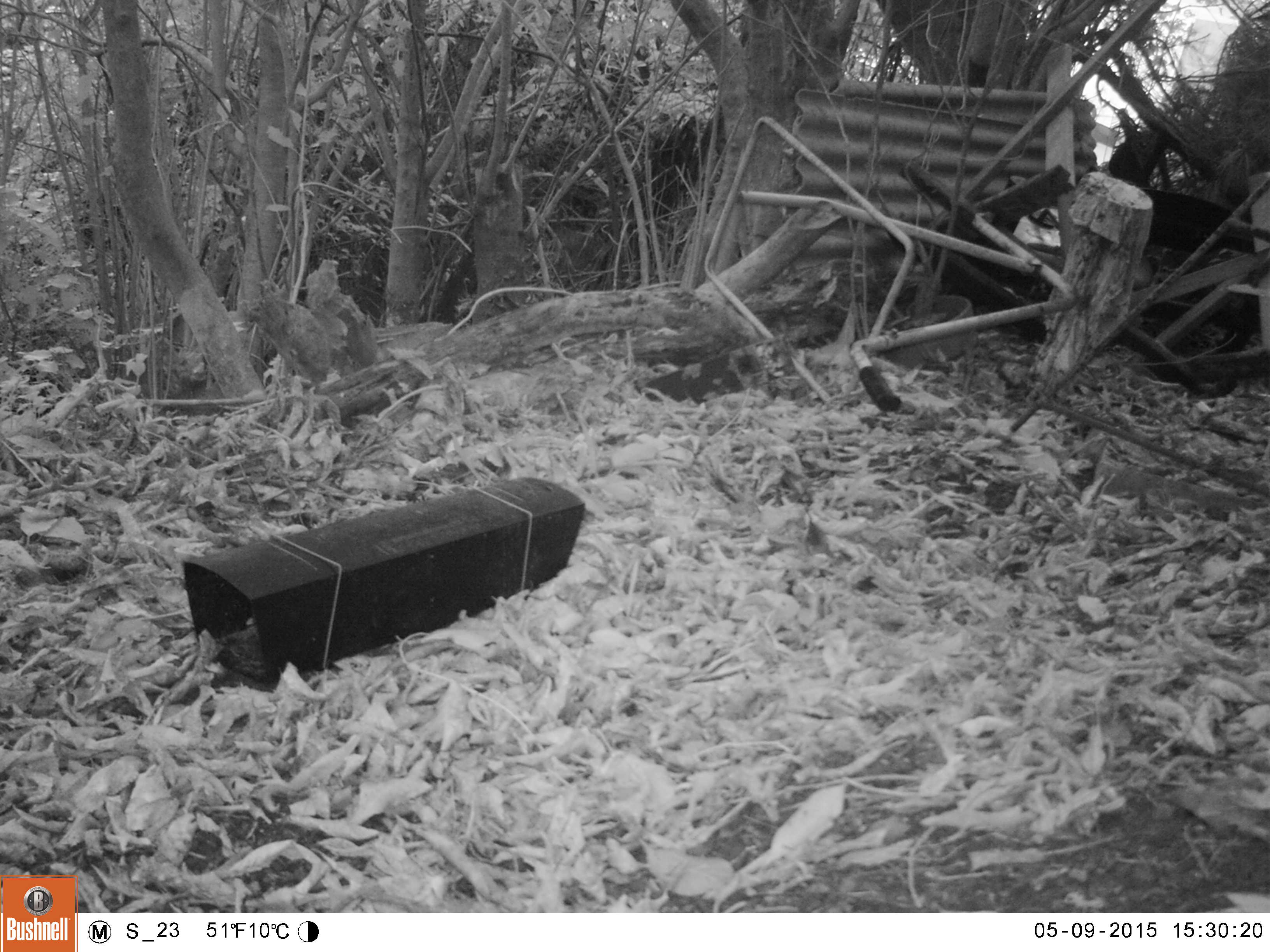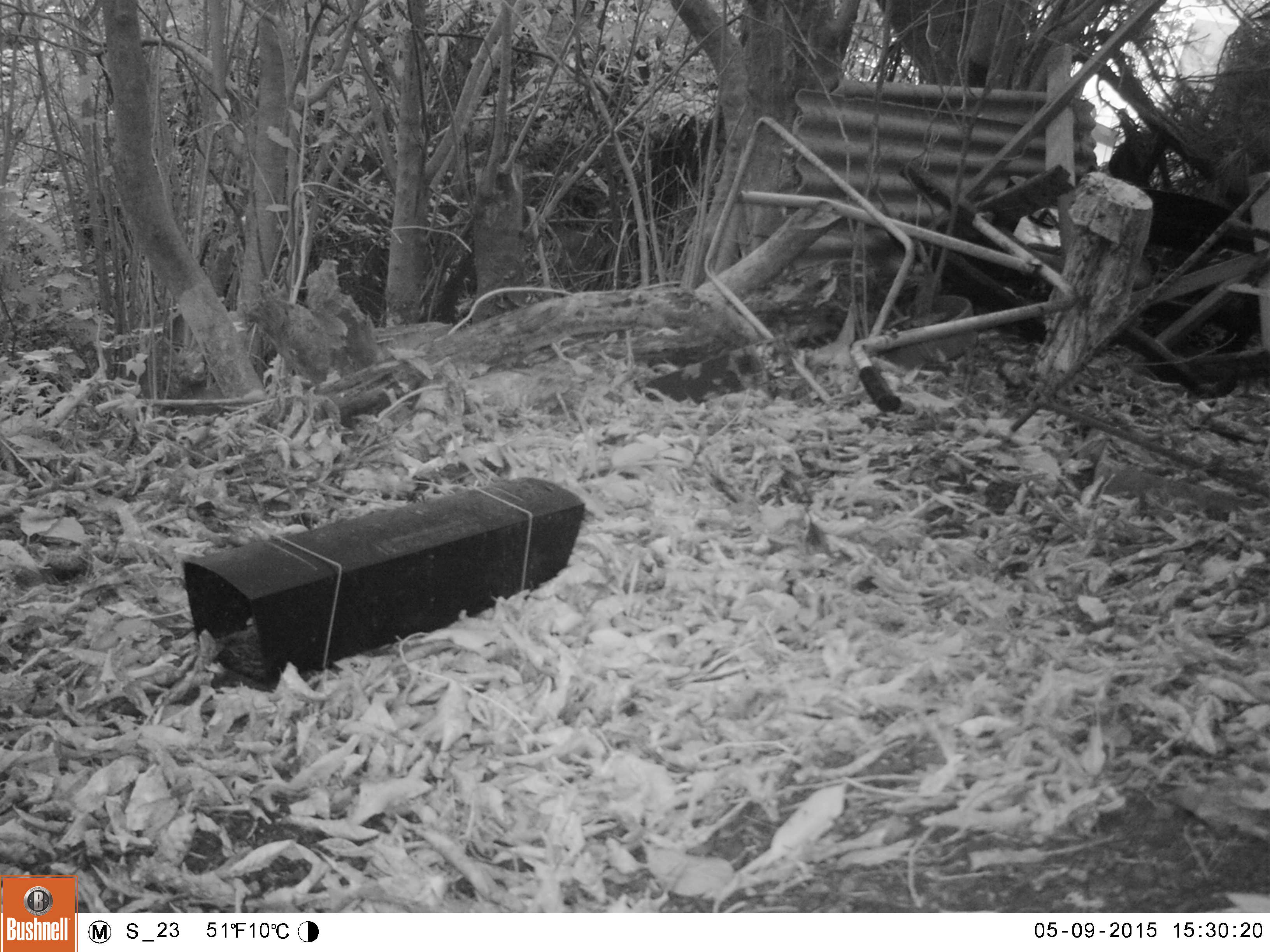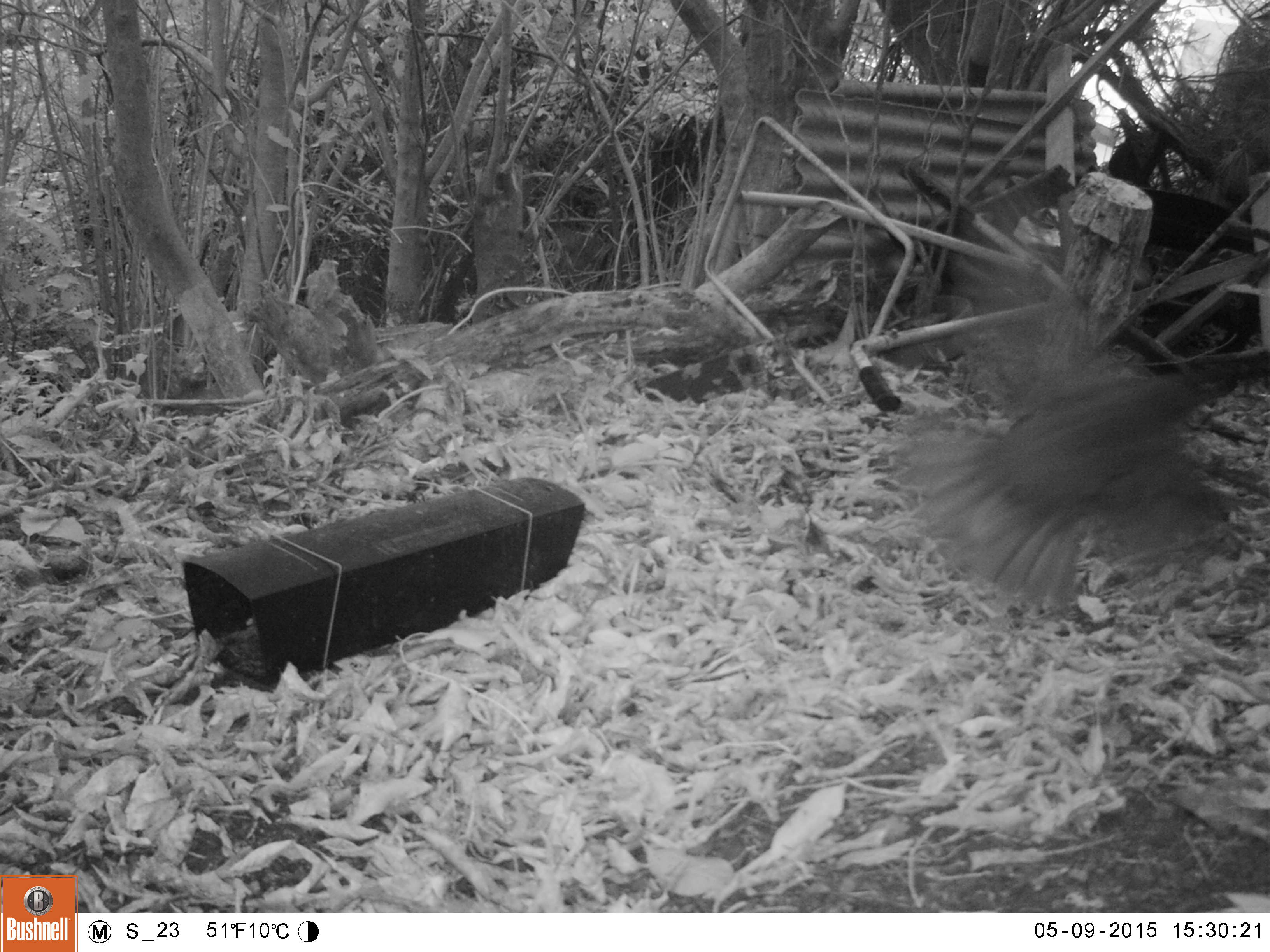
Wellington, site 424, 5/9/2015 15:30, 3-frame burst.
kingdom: Animalia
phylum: Chordata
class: Aves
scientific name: Aves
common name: bird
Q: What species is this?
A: Bird (Aves).